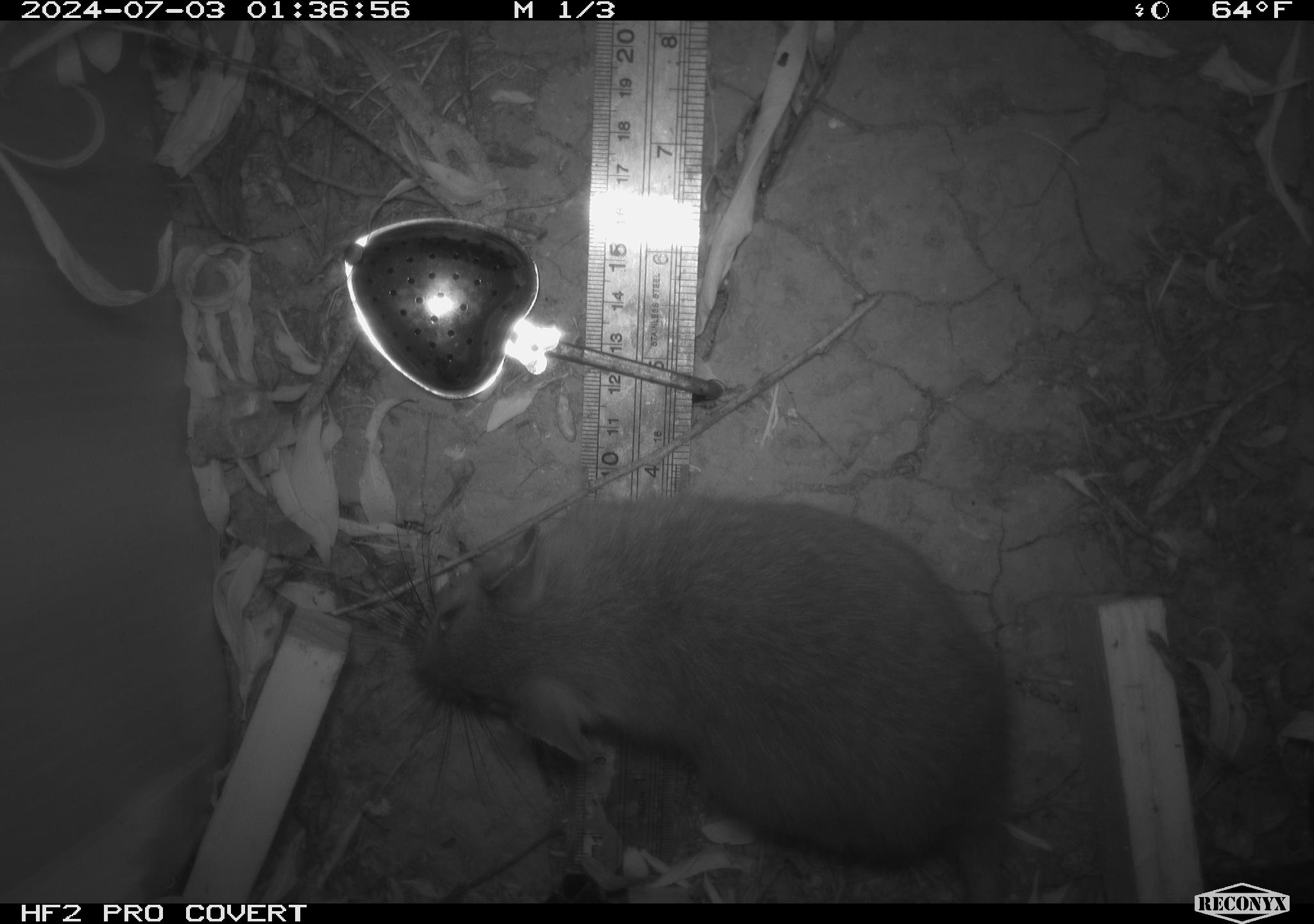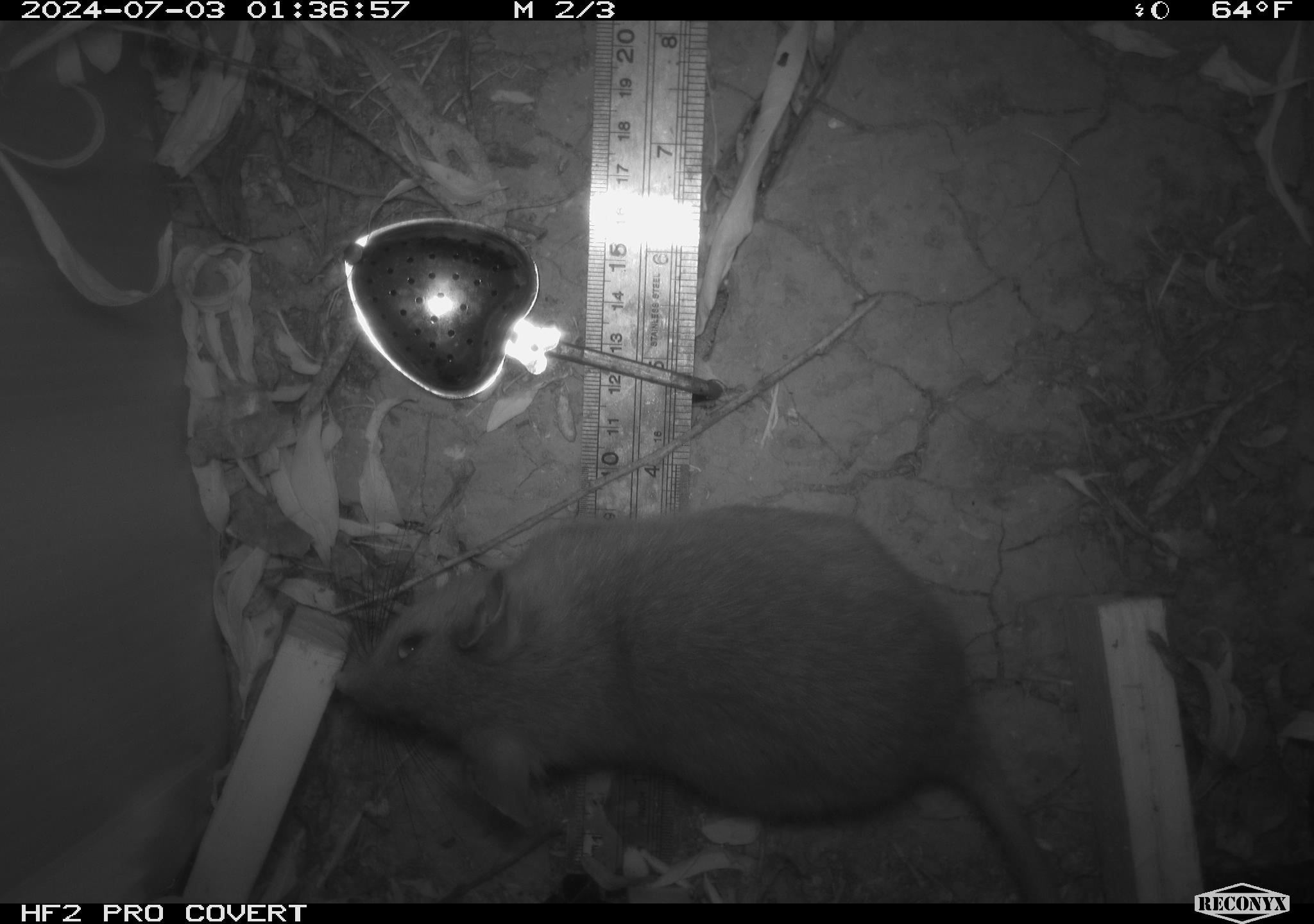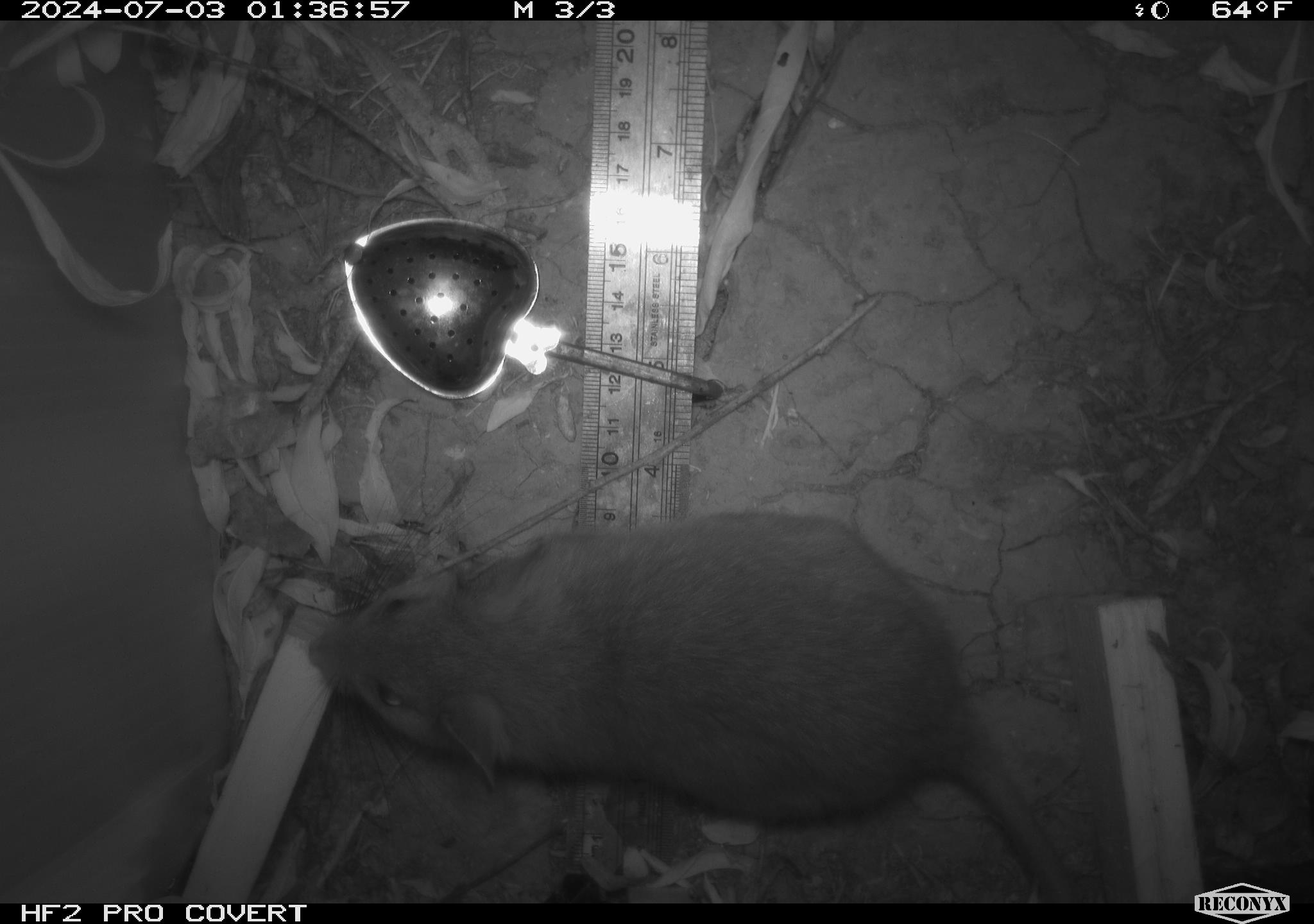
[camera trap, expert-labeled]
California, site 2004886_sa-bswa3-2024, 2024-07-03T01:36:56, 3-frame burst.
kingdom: Animalia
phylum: Chordata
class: Mammalia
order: Rodentia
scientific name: Rodentia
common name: woodrat or rat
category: woodrat or rat species